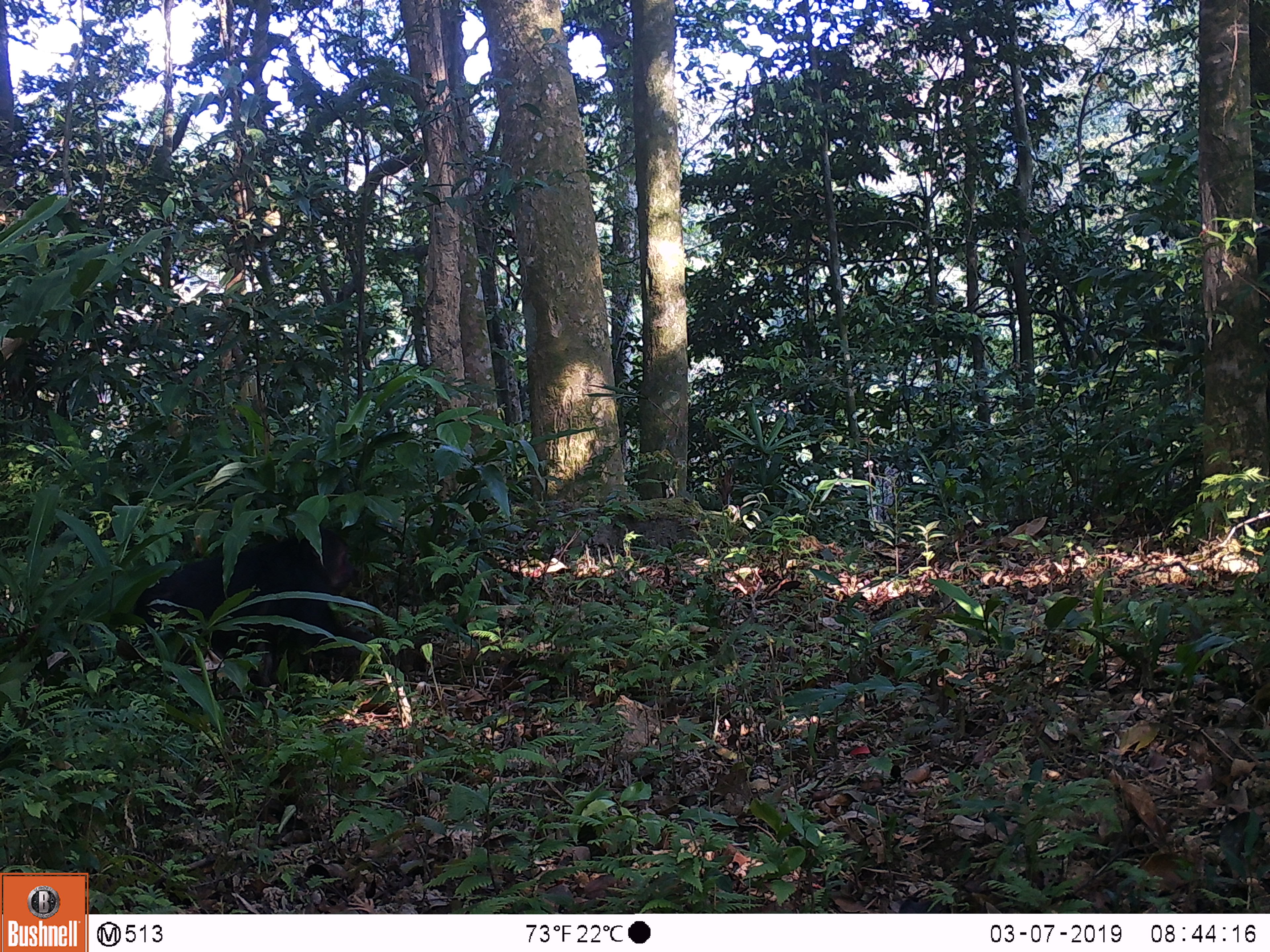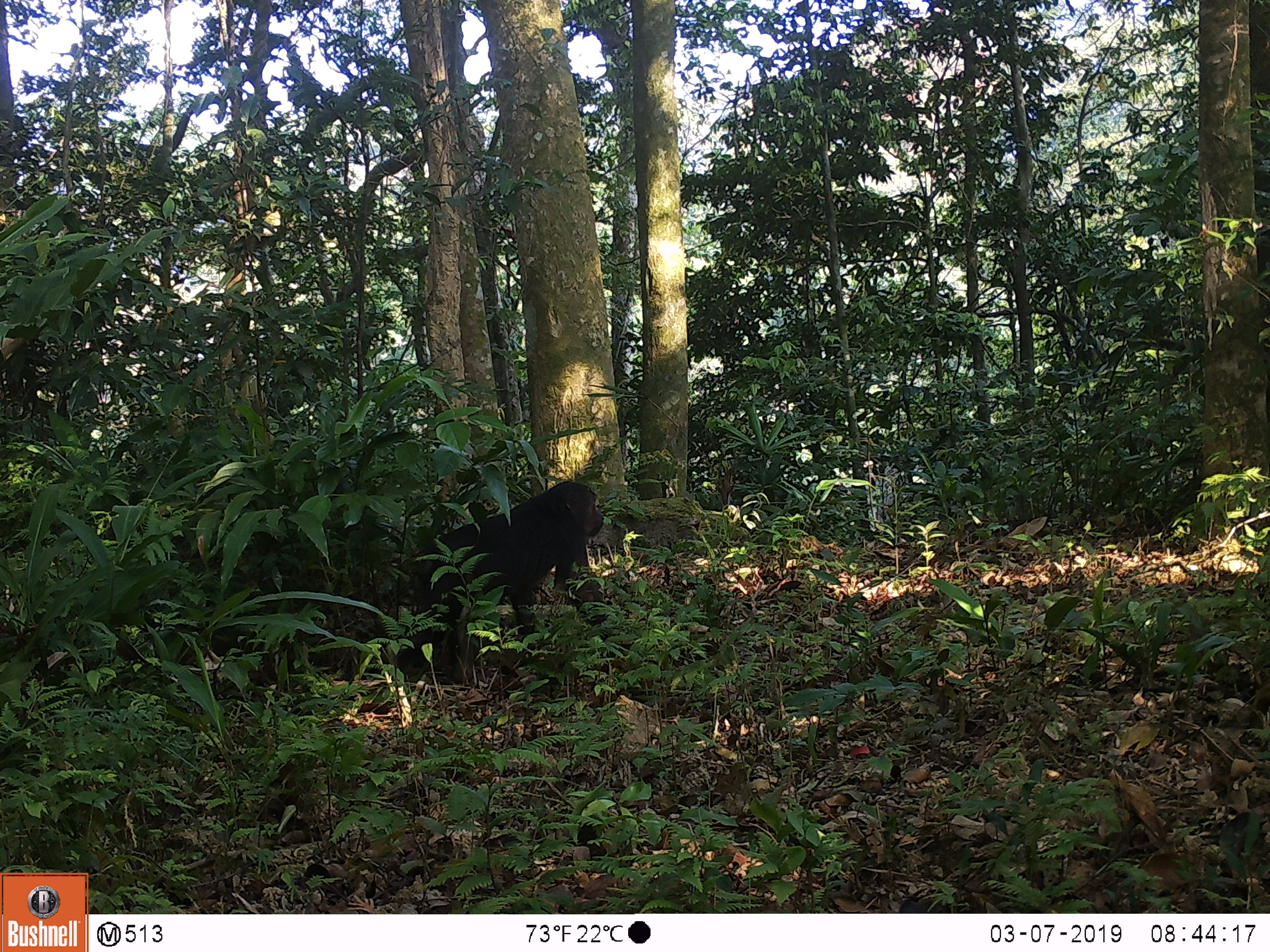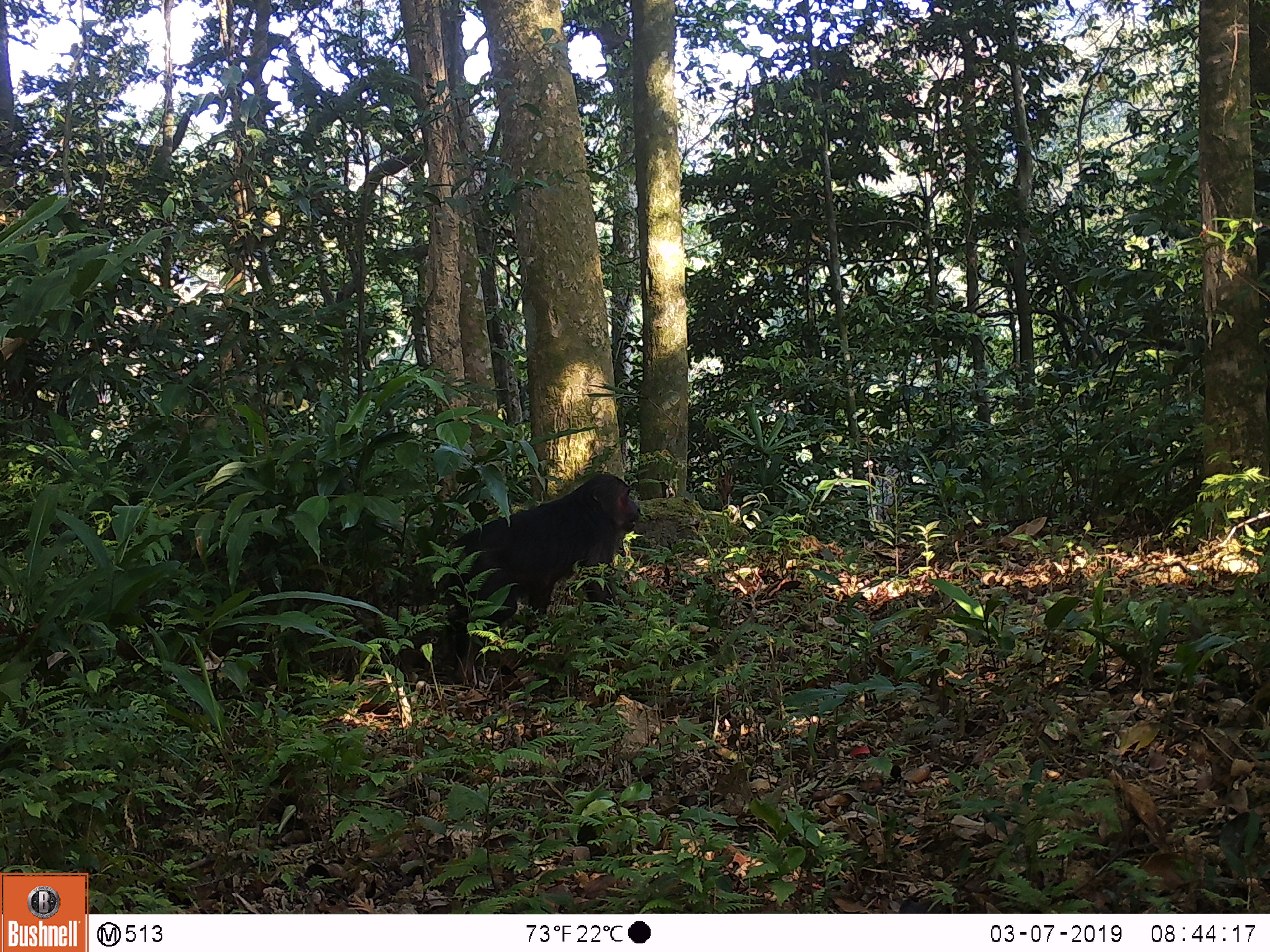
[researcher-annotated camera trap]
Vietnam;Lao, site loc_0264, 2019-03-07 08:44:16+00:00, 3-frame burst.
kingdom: Animalia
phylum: Chordata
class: Mammalia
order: Primates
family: Cercopithecidae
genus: Macaca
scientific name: Macaca arctoides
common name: stump-tailed macaque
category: stump tailed macaque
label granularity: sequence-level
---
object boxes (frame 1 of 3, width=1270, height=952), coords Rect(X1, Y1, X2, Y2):
stump tailed macaque: Rect(132, 529, 376, 705)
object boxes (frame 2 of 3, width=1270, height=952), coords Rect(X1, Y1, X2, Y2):
stump tailed macaque: Rect(397, 480, 609, 684)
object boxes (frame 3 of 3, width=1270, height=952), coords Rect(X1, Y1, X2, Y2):
stump tailed macaque: Rect(440, 473, 640, 682)